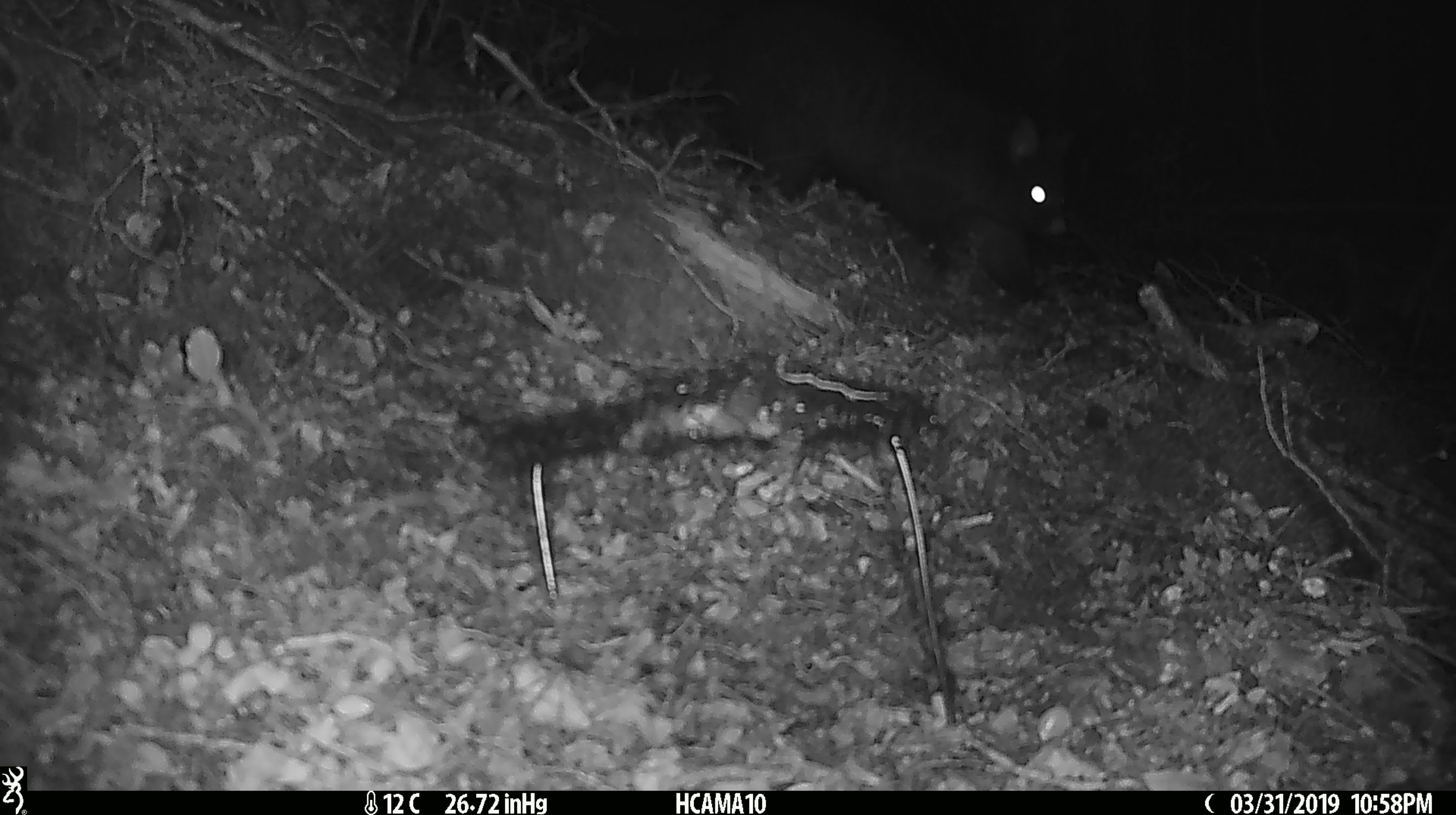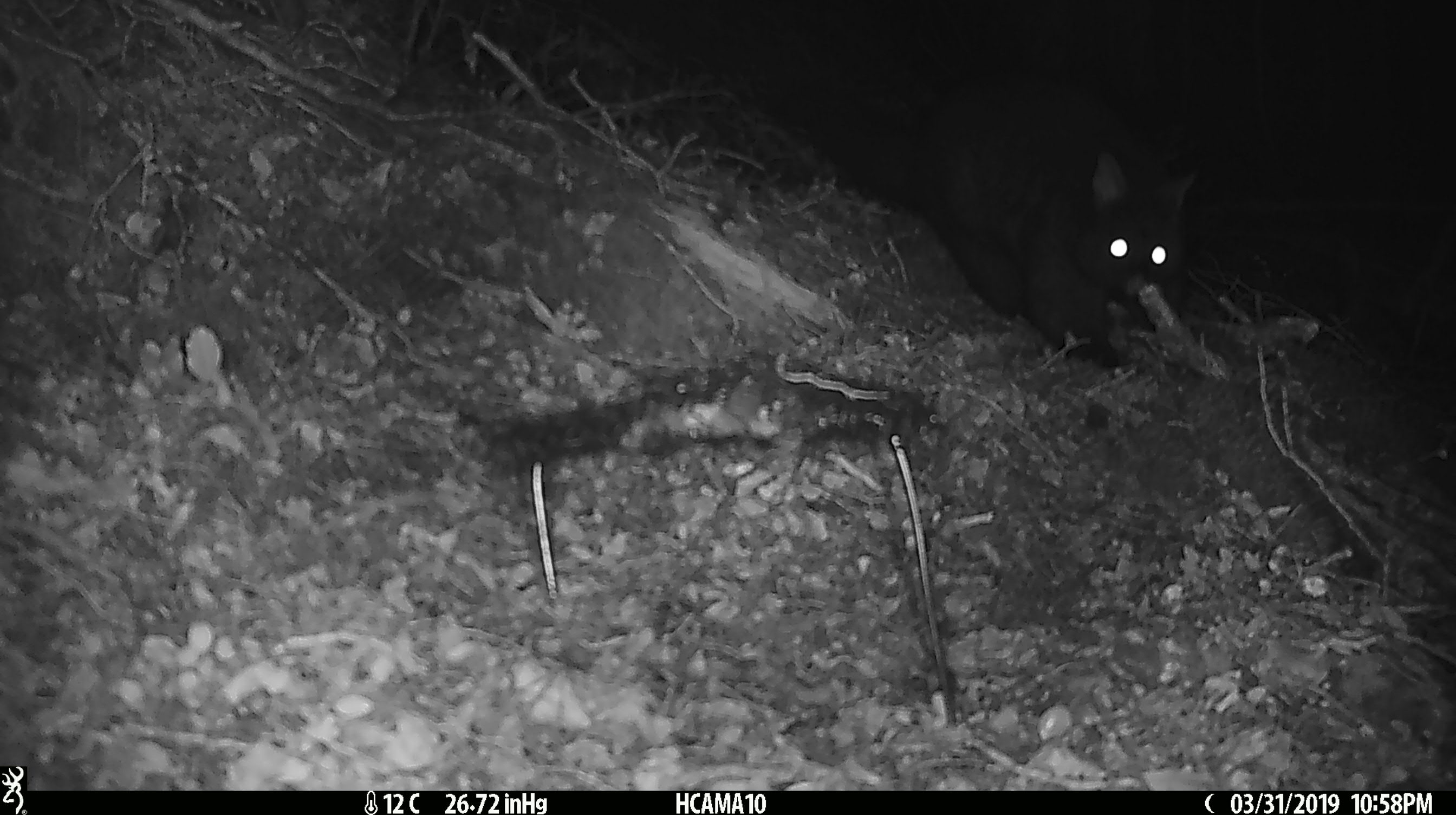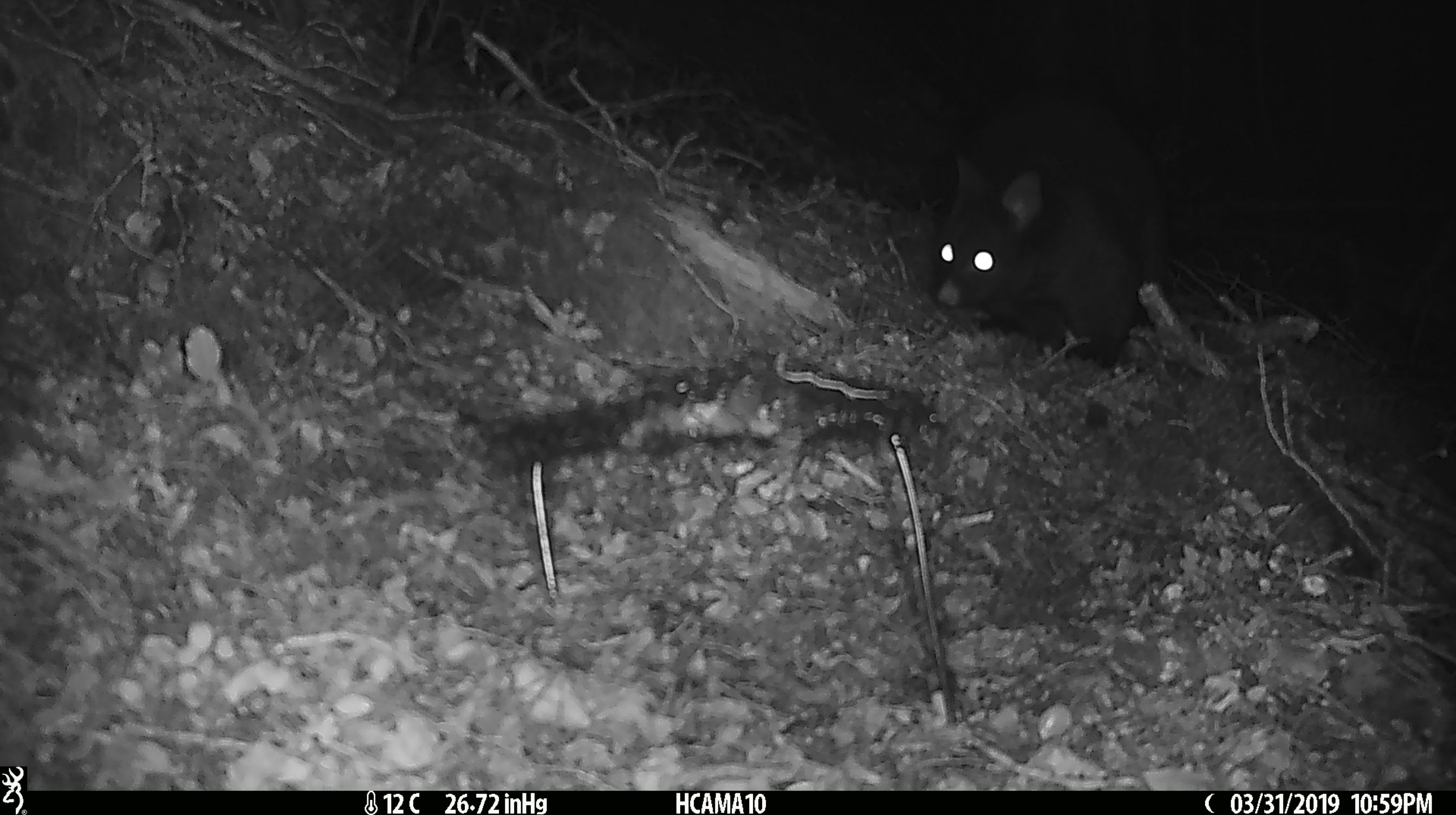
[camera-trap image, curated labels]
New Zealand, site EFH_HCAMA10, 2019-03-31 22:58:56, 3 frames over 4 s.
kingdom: Animalia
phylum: Chordata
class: Mammalia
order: Diprotodontia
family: Phalangeridae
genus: Trichosurus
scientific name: Trichosurus vulpecula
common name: common brushtail possum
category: possum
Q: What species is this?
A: Possum (common brushtail possum) (Trichosurus vulpecula).